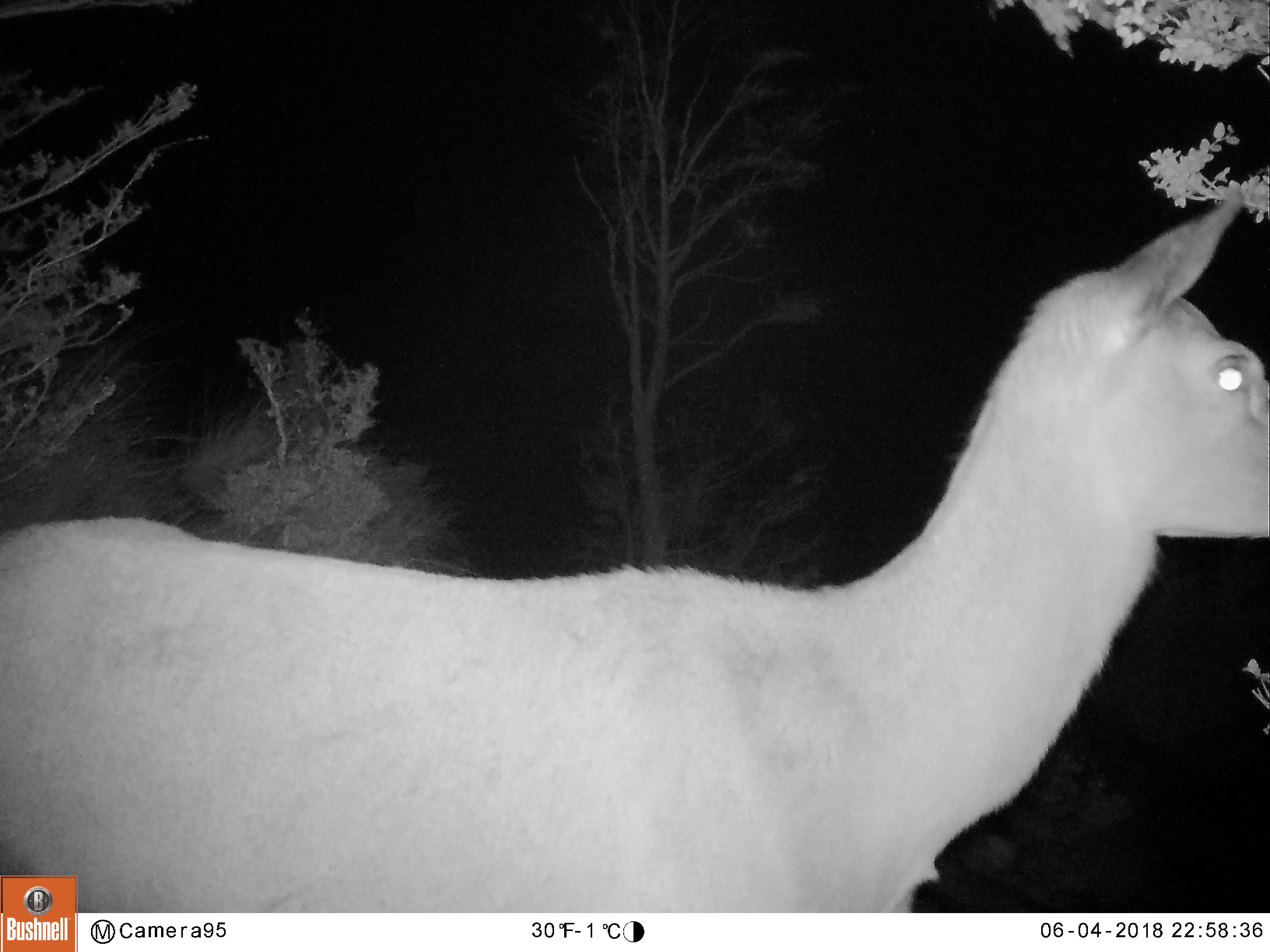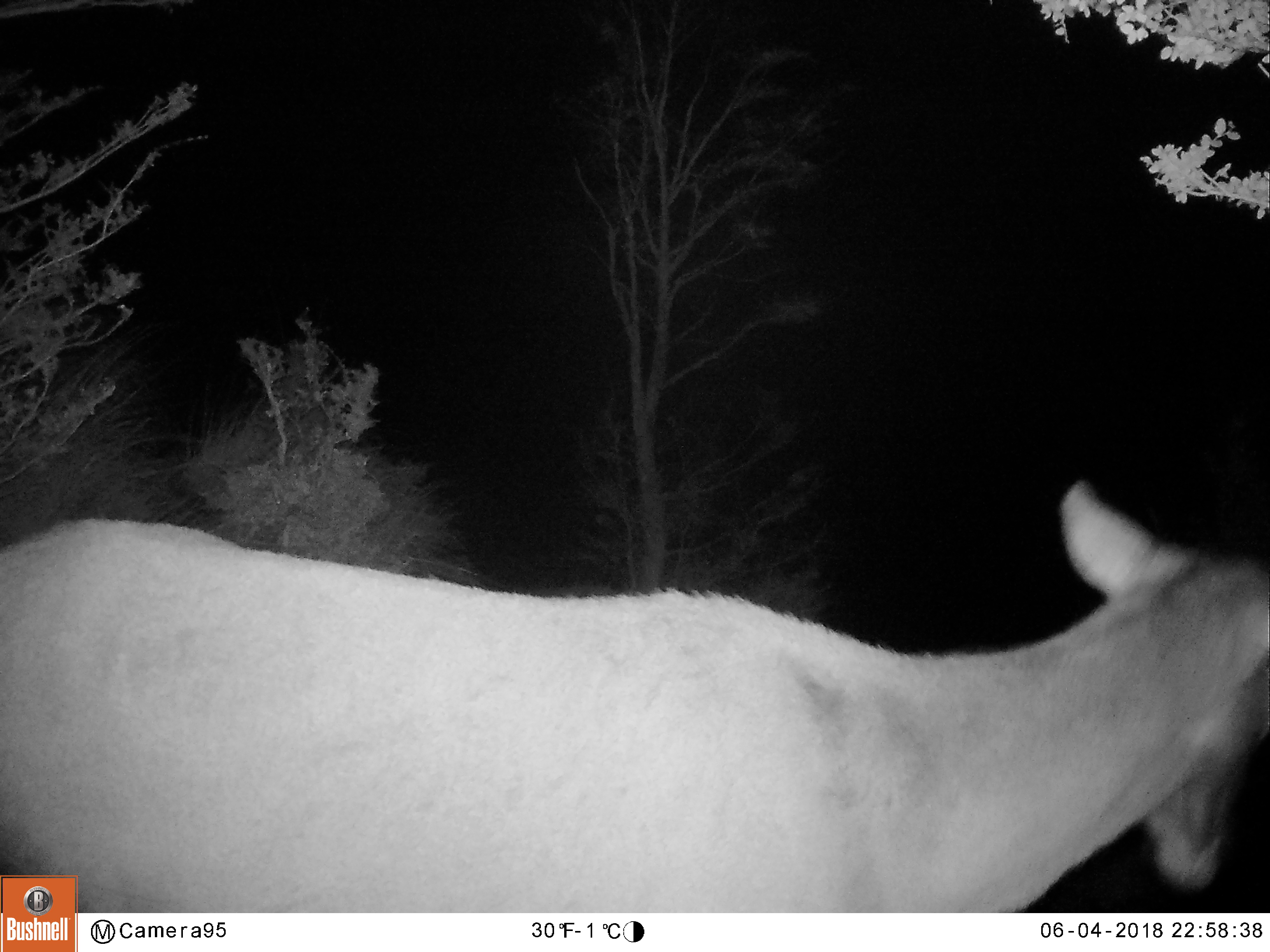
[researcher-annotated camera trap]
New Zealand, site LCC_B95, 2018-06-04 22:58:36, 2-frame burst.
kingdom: Animalia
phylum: Chordata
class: Mammalia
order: Artiodactyla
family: Cervidae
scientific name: Cervidae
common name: deer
Deer (Cervidae).